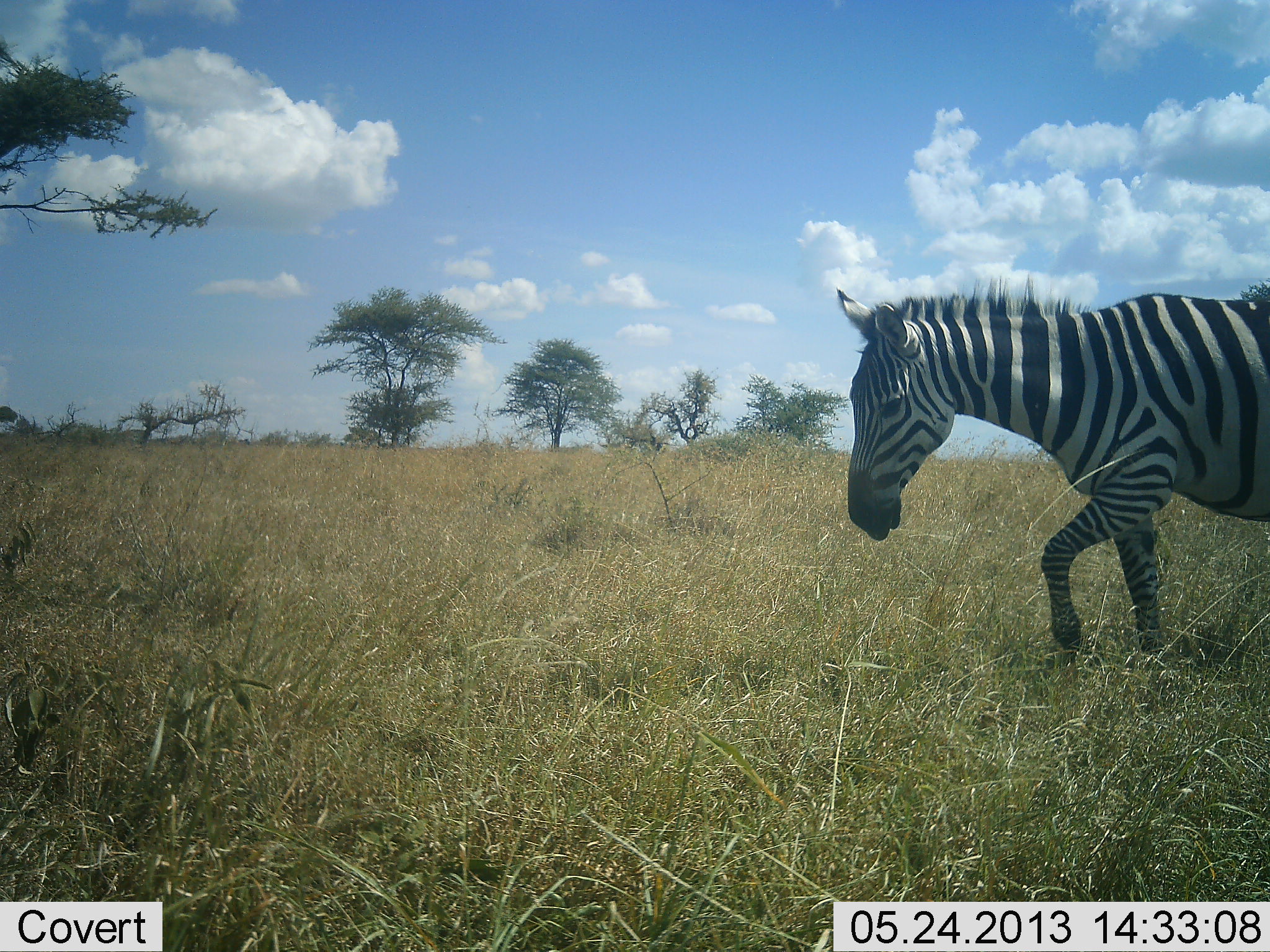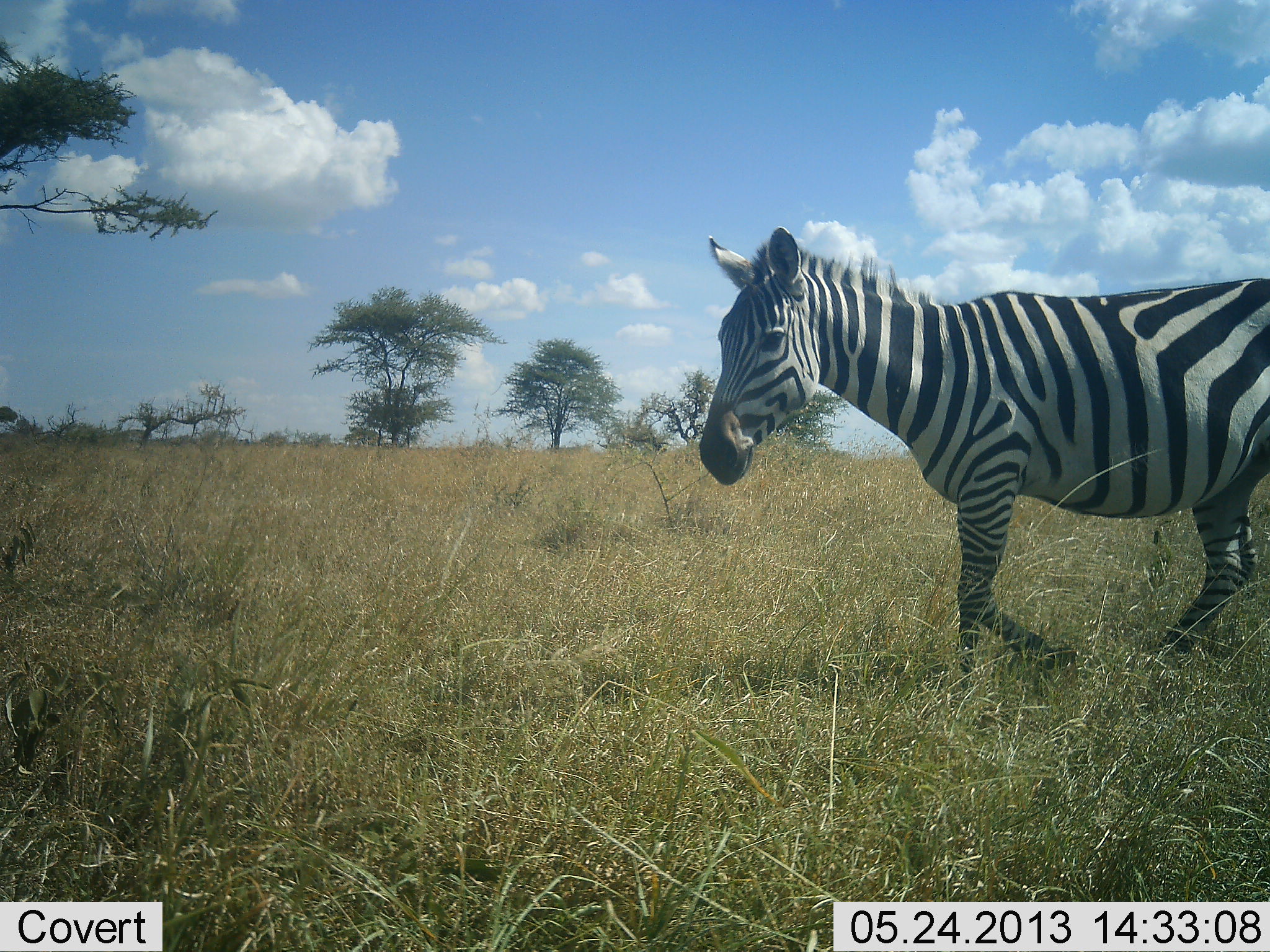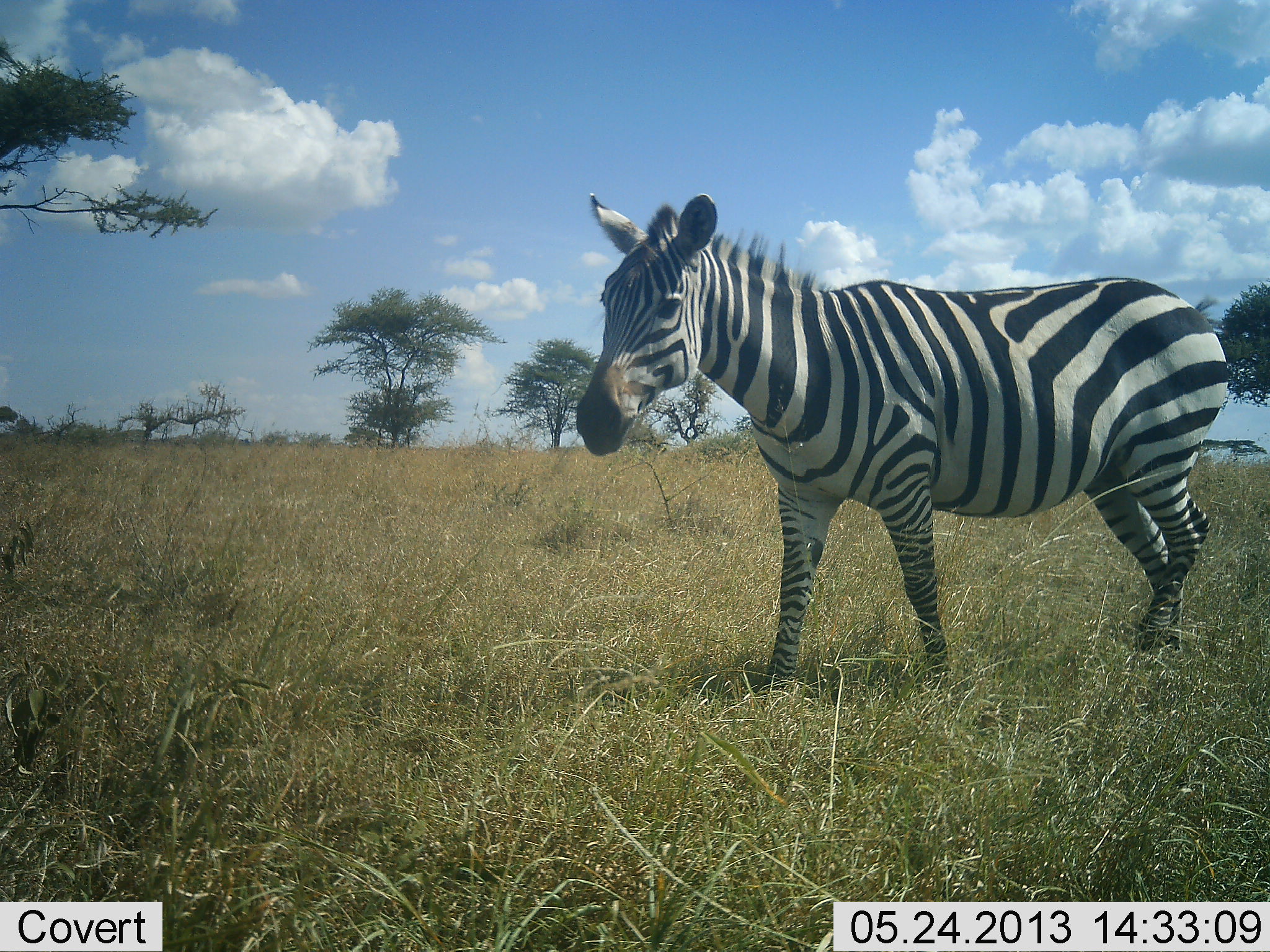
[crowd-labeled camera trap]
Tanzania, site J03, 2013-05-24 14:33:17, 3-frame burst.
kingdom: Animalia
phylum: Chordata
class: Mammalia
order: Perissodactyla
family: Equidae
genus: Equus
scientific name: Equus quagga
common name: plains zebra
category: zebra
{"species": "zebra (plains zebra) (Equus quagga)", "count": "1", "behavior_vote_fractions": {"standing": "0%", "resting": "0%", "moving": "92%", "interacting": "8%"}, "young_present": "0%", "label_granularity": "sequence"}